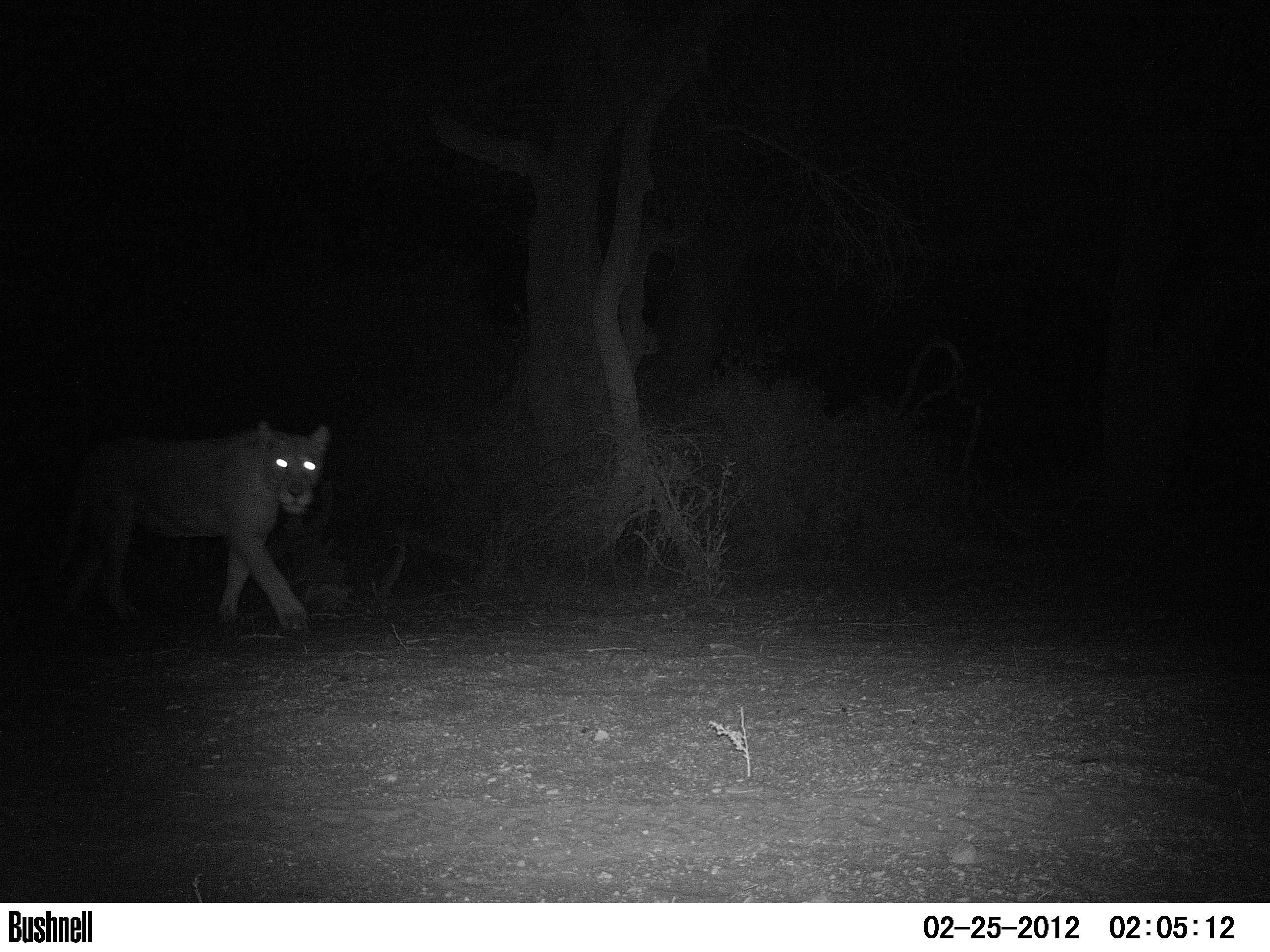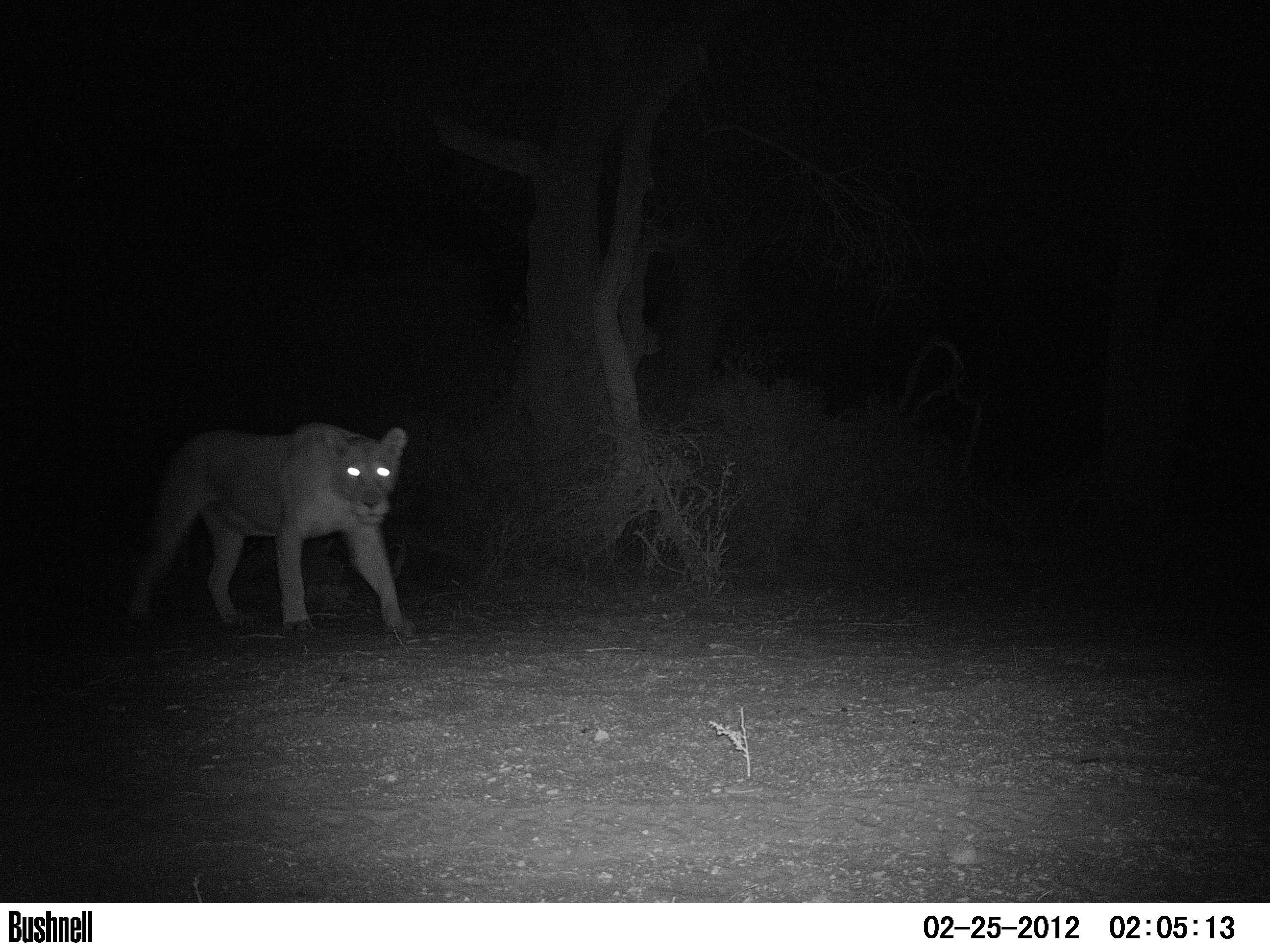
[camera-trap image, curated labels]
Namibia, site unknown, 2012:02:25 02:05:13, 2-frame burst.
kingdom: Animalia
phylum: Chordata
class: Mammalia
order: Carnivora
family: Felidae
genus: Panthera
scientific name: Panthera leo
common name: lion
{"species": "Panthera leo (lion)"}